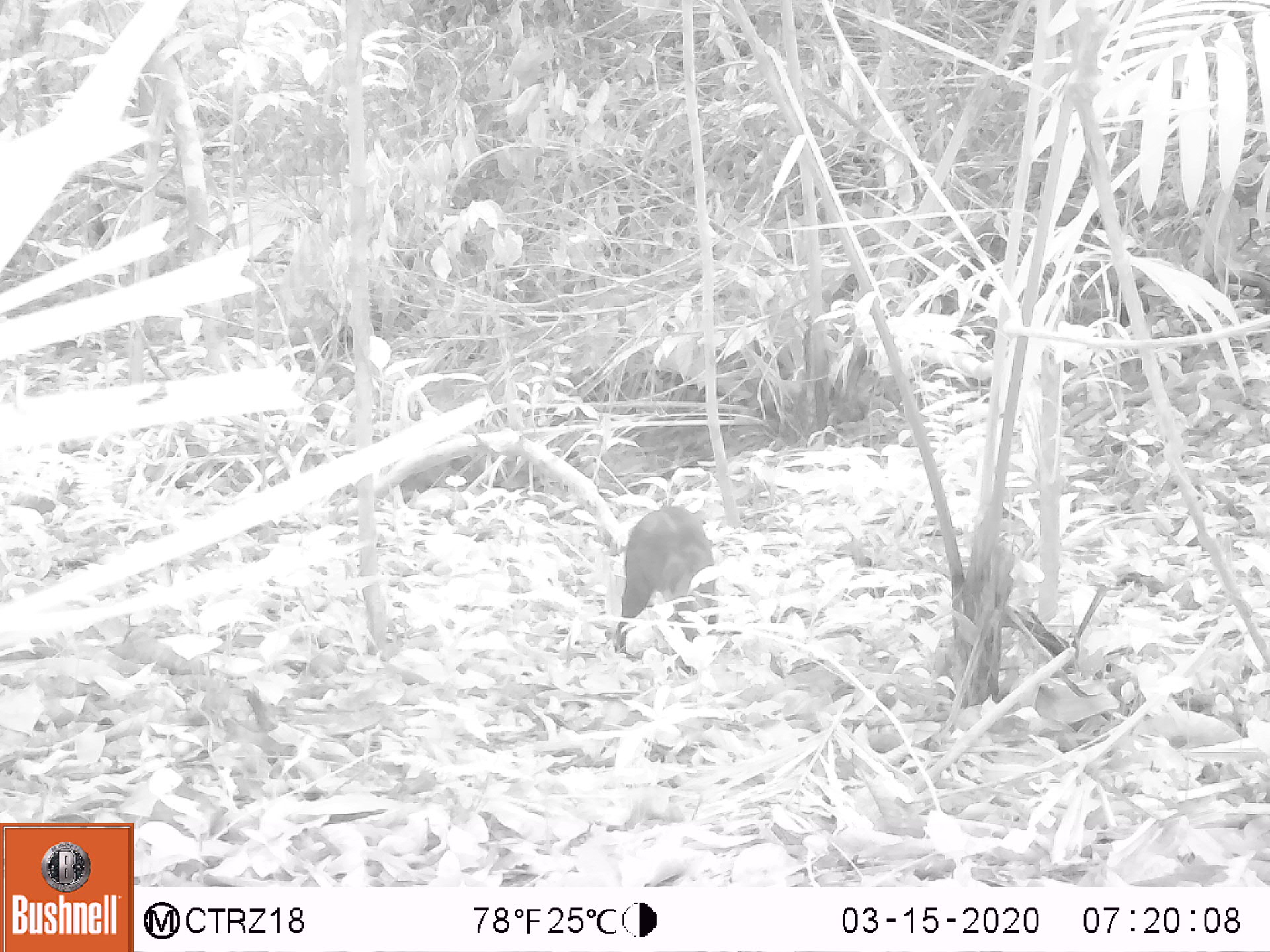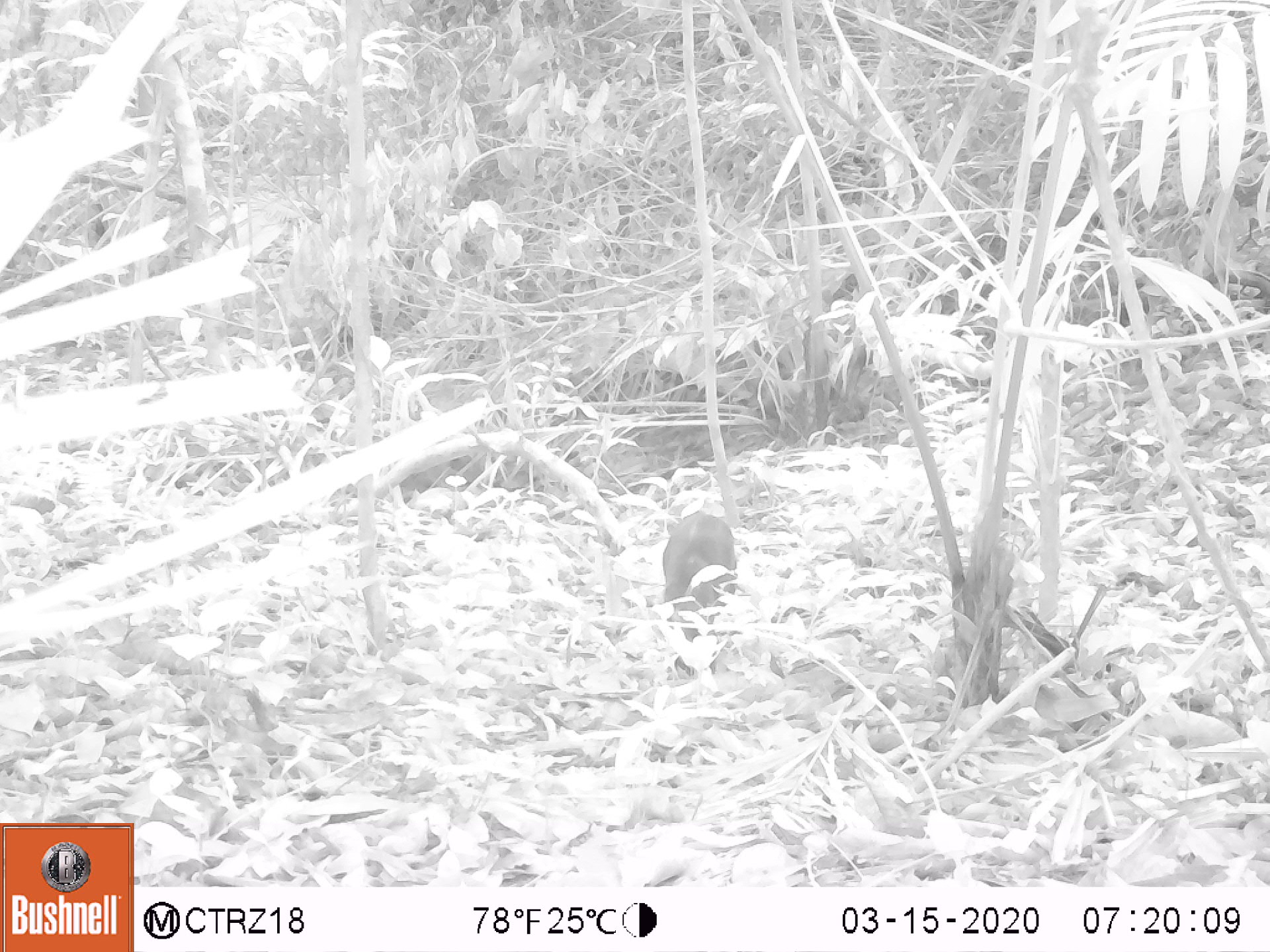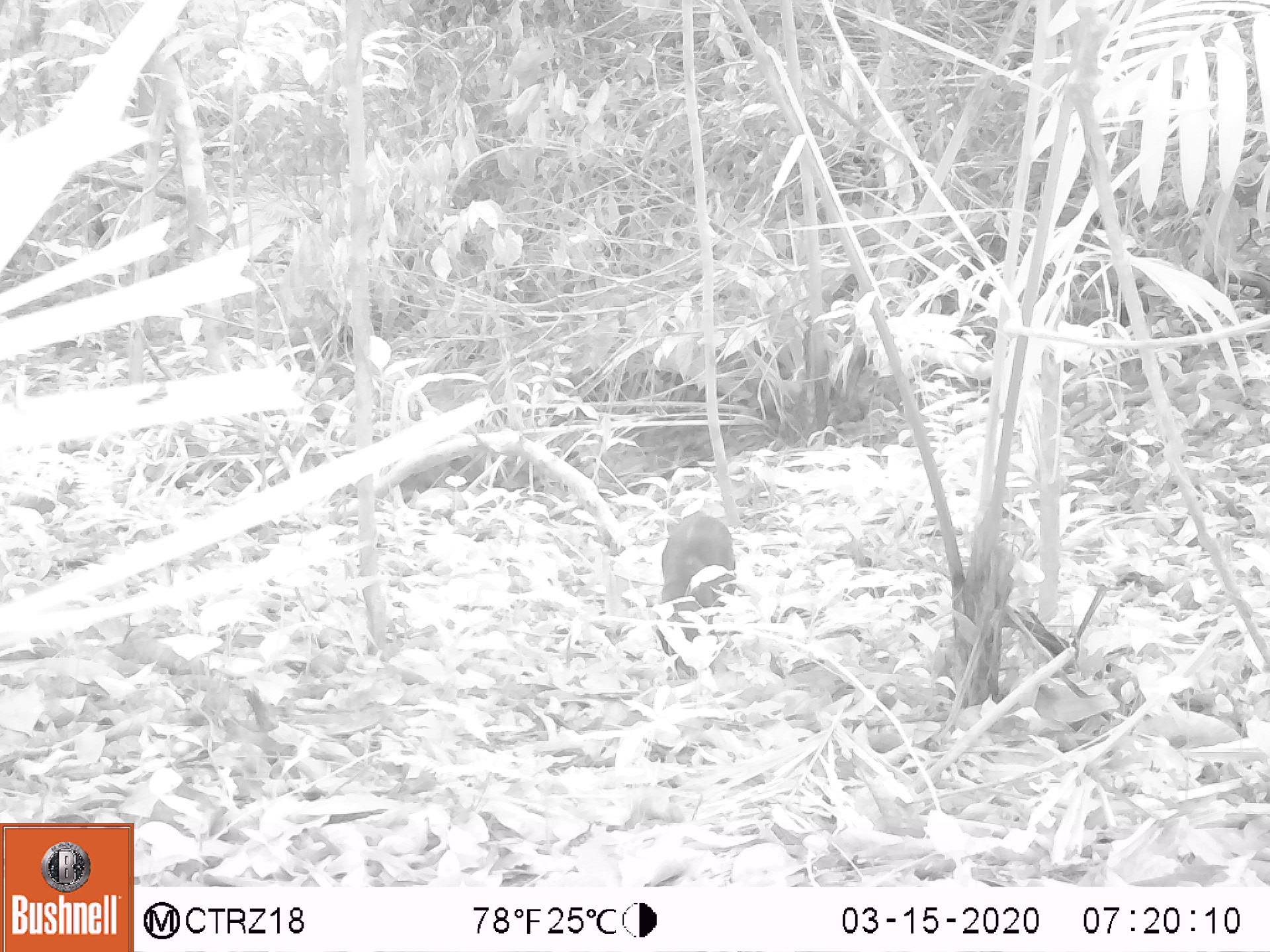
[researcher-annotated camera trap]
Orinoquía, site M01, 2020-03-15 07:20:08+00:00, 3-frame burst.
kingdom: Animalia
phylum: Chordata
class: Mammalia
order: Rodentia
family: Dasyproctidae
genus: Dasyprocta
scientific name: Dasyprocta fuliginosa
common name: black agouti